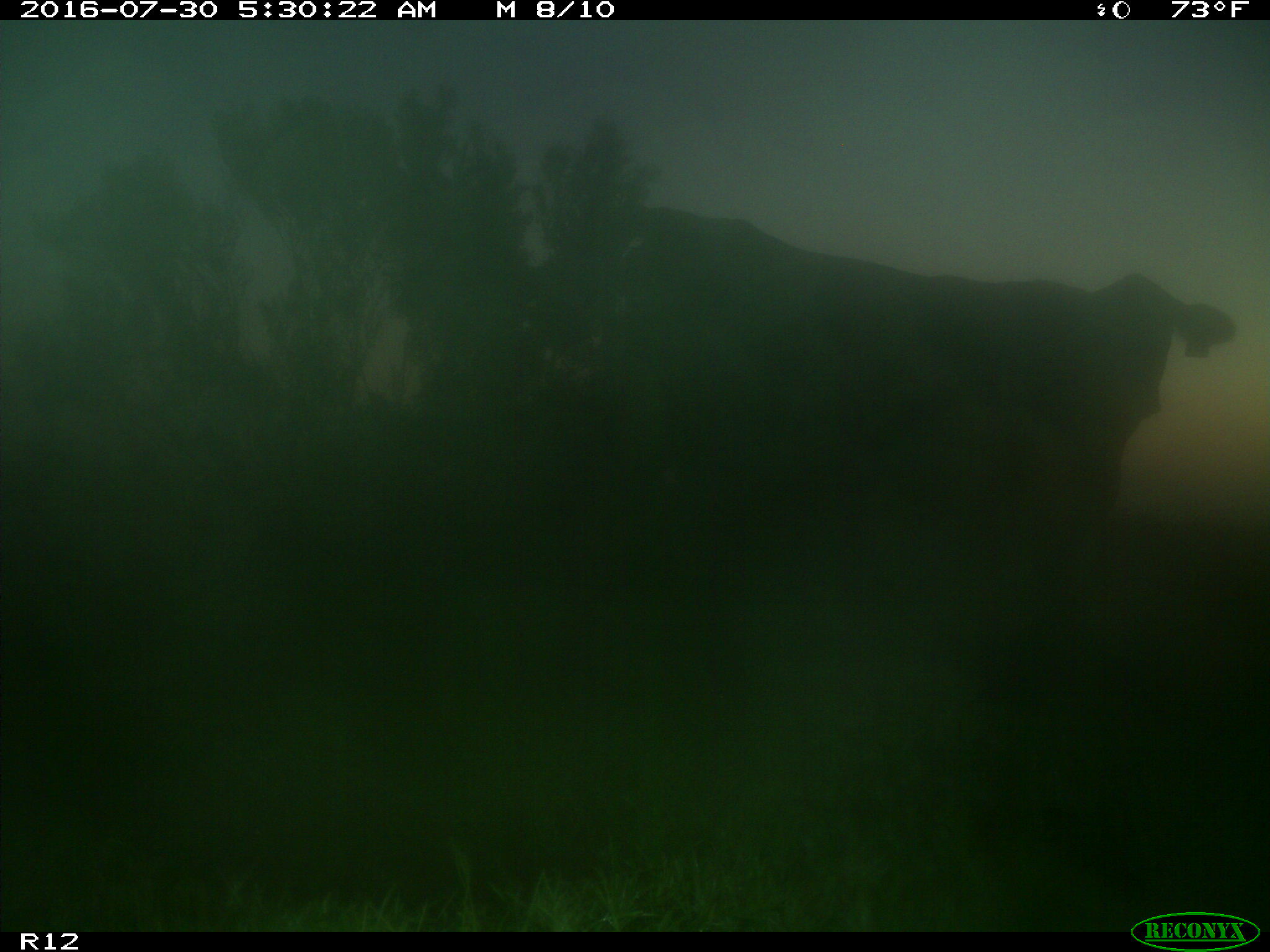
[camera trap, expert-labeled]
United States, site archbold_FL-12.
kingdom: Animalia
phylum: Chordata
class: Mammalia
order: Artiodactyla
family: Bovidae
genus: Bos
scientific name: Bos taurus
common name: domestic cow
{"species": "Bos taurus (domestic cow)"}